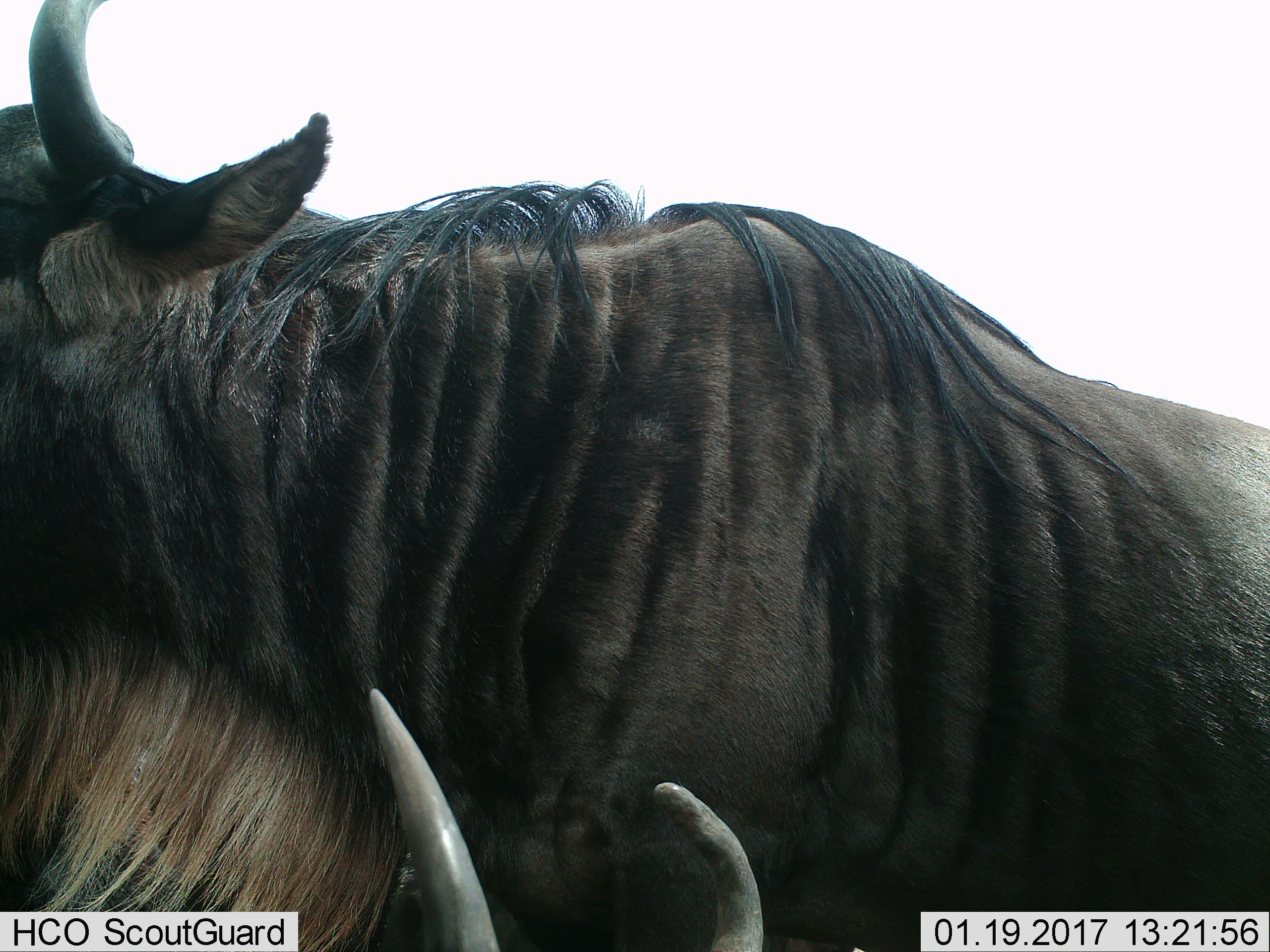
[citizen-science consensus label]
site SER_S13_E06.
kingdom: Animalia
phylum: Chordata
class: Mammalia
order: Artiodactyla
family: Bovidae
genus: Connochaetes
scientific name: Connochaetes taurinus taurinus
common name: blue wildebeest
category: wildebeestblue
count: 2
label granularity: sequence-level